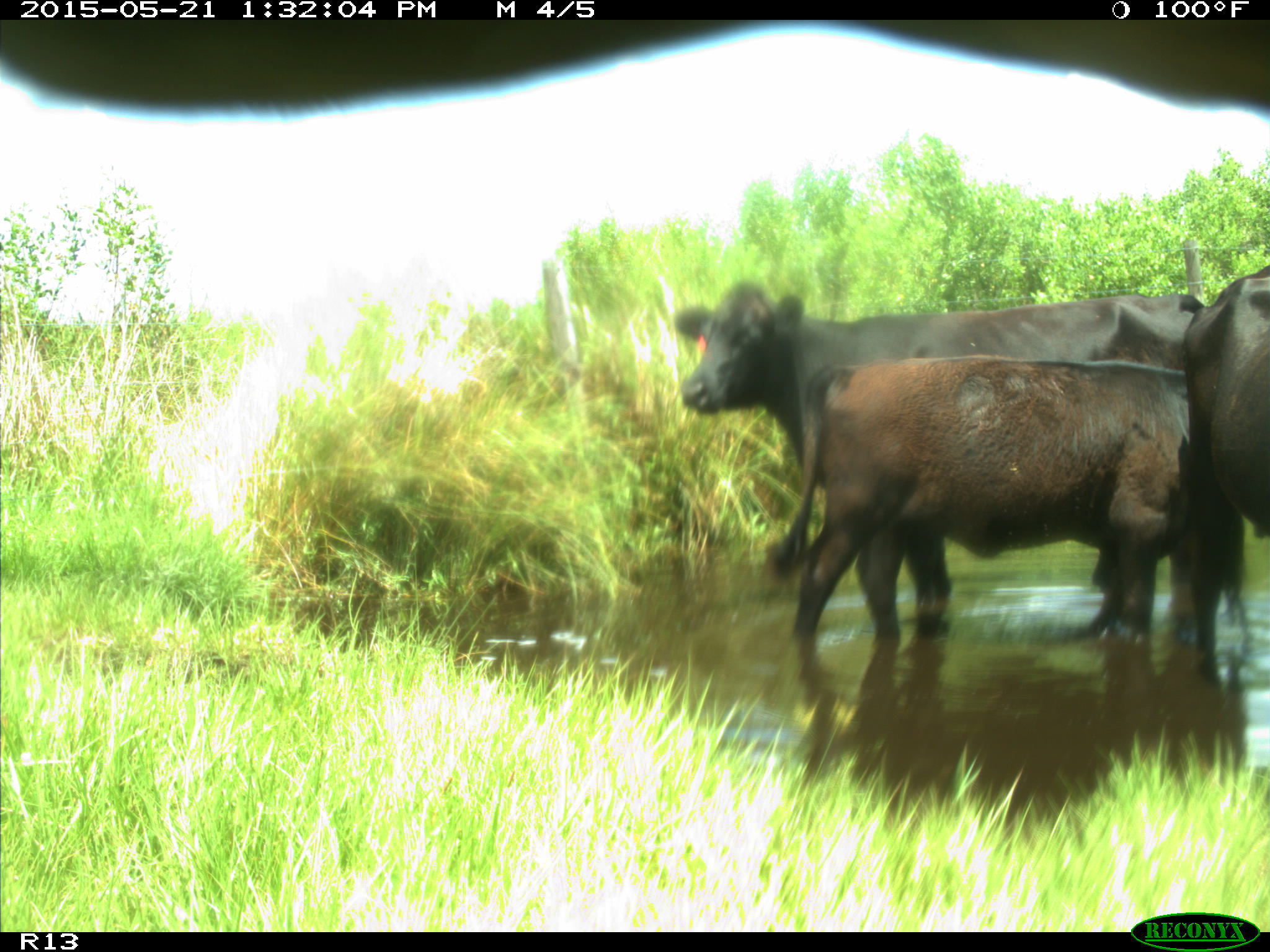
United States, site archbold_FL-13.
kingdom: Animalia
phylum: Chordata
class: Mammalia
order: Artiodactyla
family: Bovidae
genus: Bos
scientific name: Bos taurus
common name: domestic cow